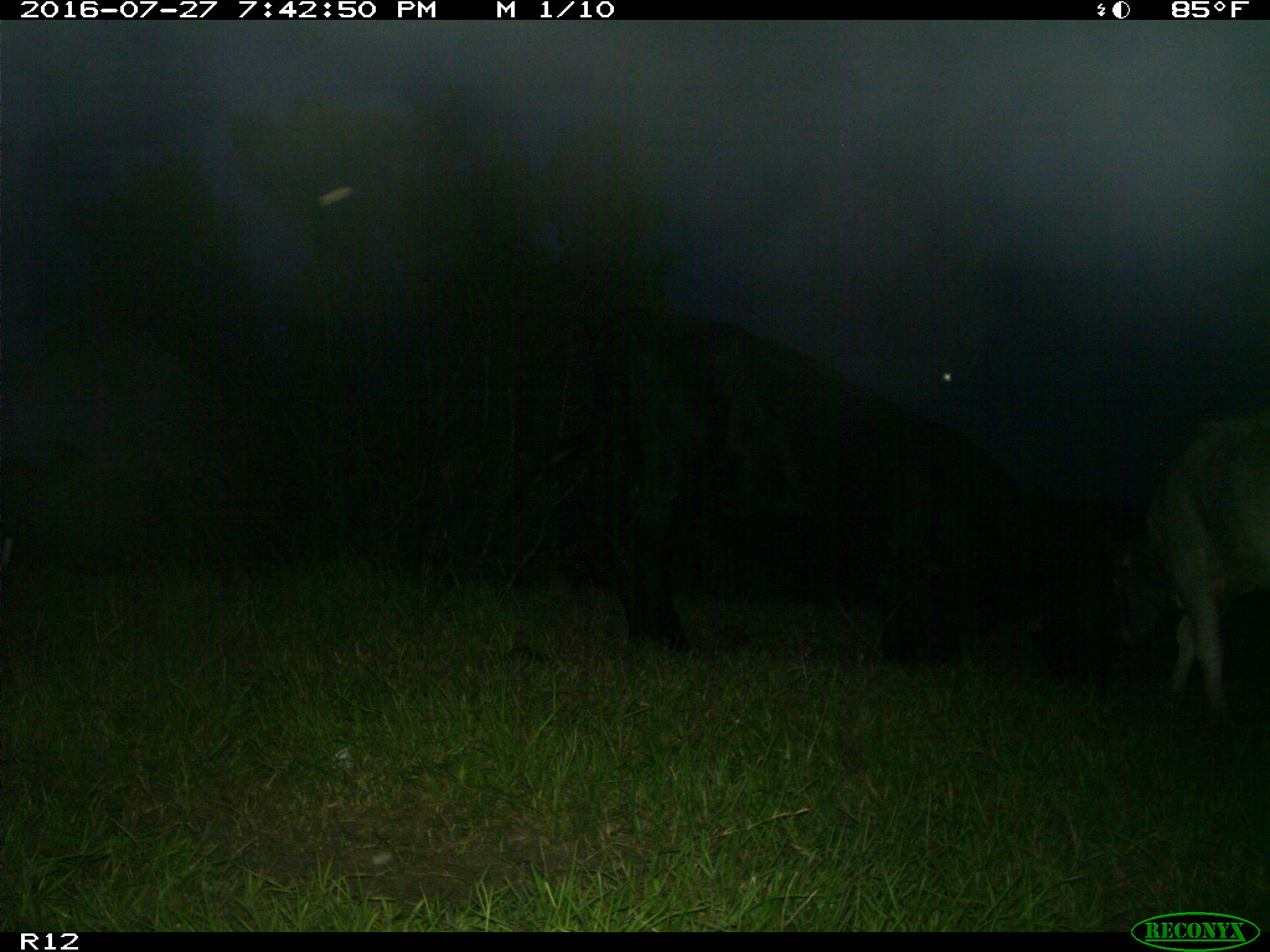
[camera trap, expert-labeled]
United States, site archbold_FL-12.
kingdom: Animalia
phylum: Chordata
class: Mammalia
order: Artiodactyla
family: Bovidae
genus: Bos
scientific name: Bos taurus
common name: domestic cow